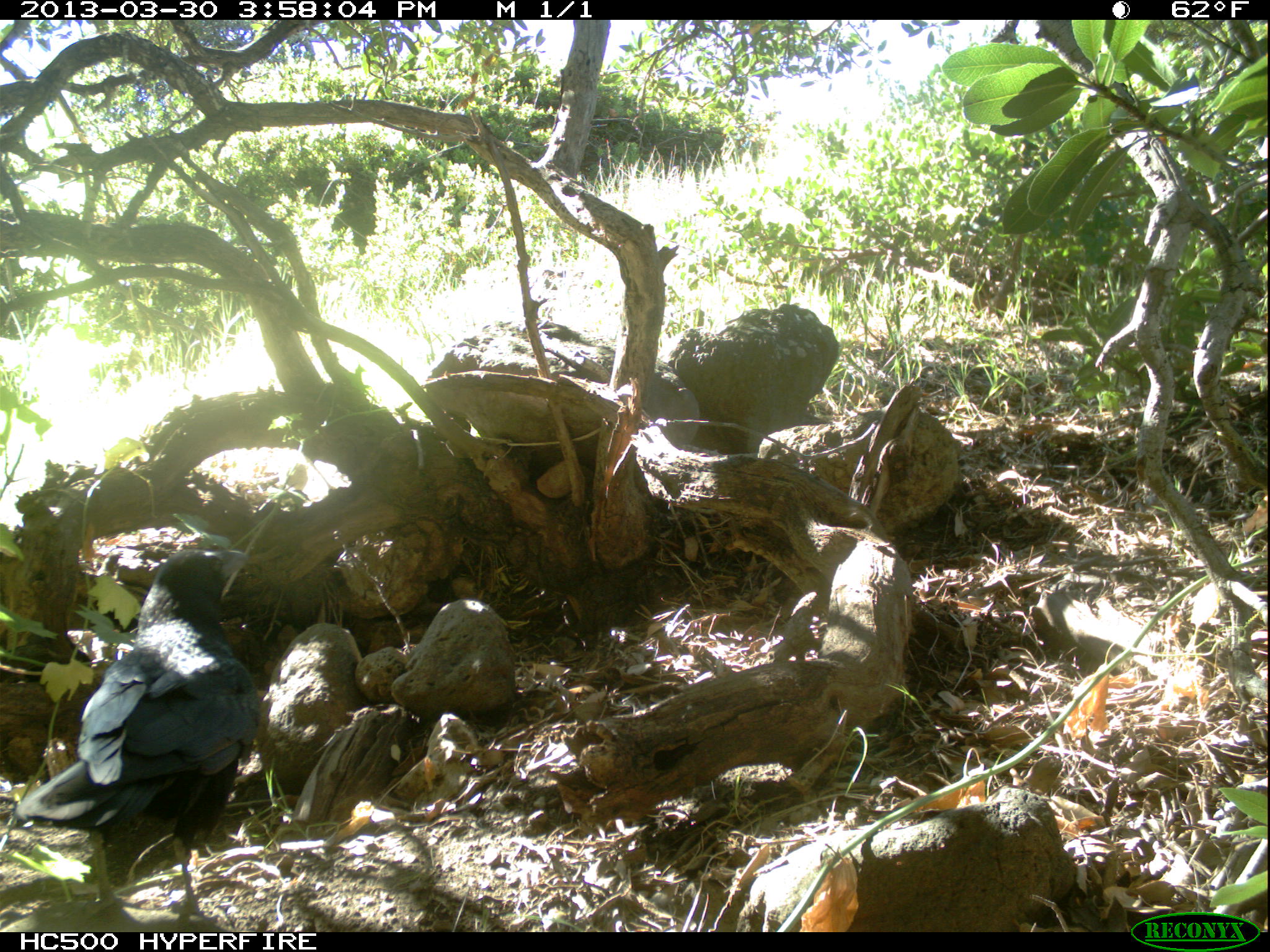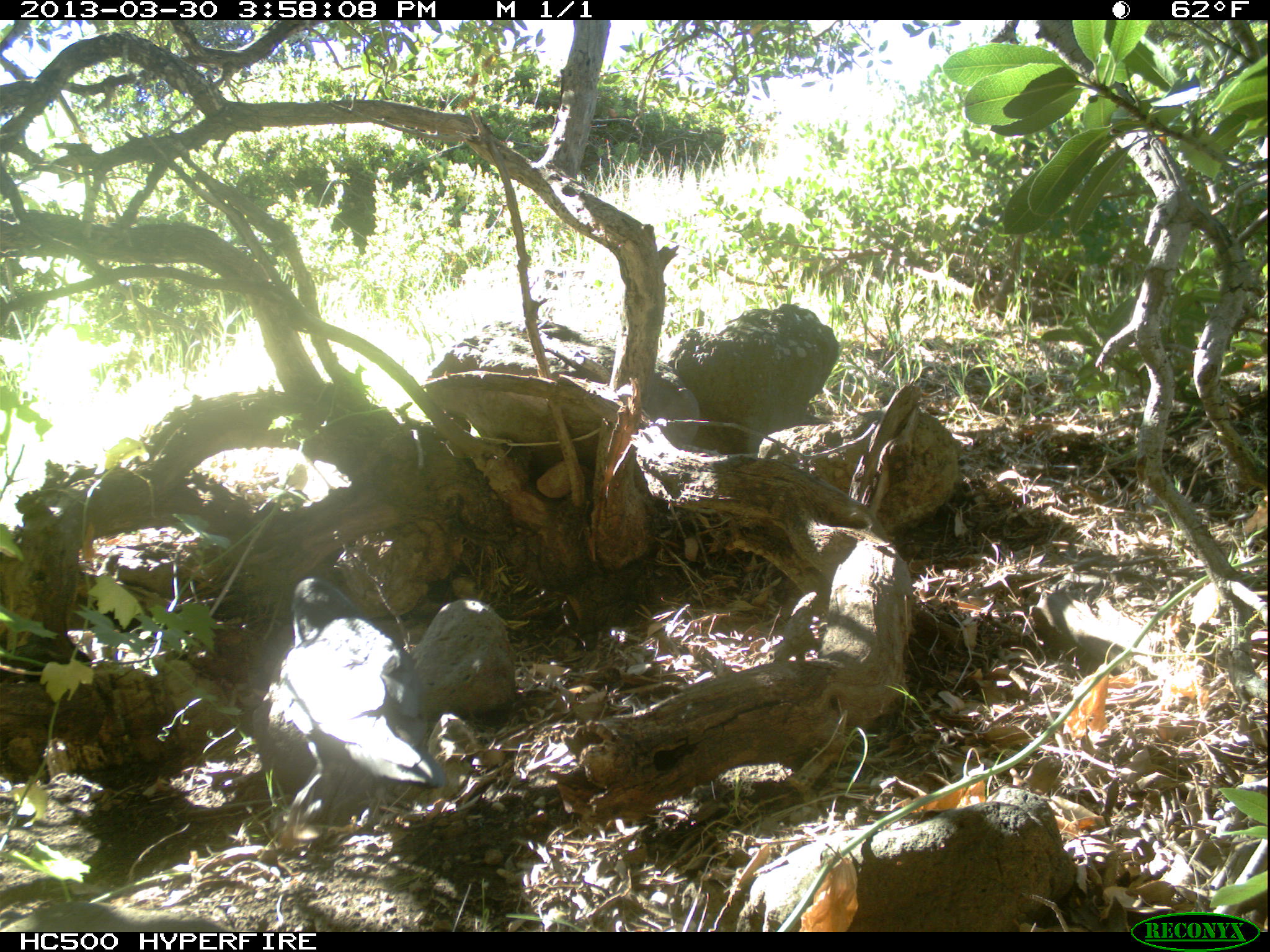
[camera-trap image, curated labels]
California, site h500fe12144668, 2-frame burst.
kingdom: Animalia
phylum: Chordata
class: Aves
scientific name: Aves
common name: bird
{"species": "bird (Aves)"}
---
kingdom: Animalia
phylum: Chordata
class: Mammalia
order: Carnivora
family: Canidae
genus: Urocyon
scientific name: Urocyon littoralis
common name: island fox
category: fox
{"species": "fox (island fox) (Urocyon littoralis)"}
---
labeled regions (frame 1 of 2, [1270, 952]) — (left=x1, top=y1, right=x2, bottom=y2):
bird: (left=14, top=549, right=260, bottom=922)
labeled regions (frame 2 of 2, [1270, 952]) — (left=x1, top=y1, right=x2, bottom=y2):
fox: (left=262, top=577, right=449, bottom=848)